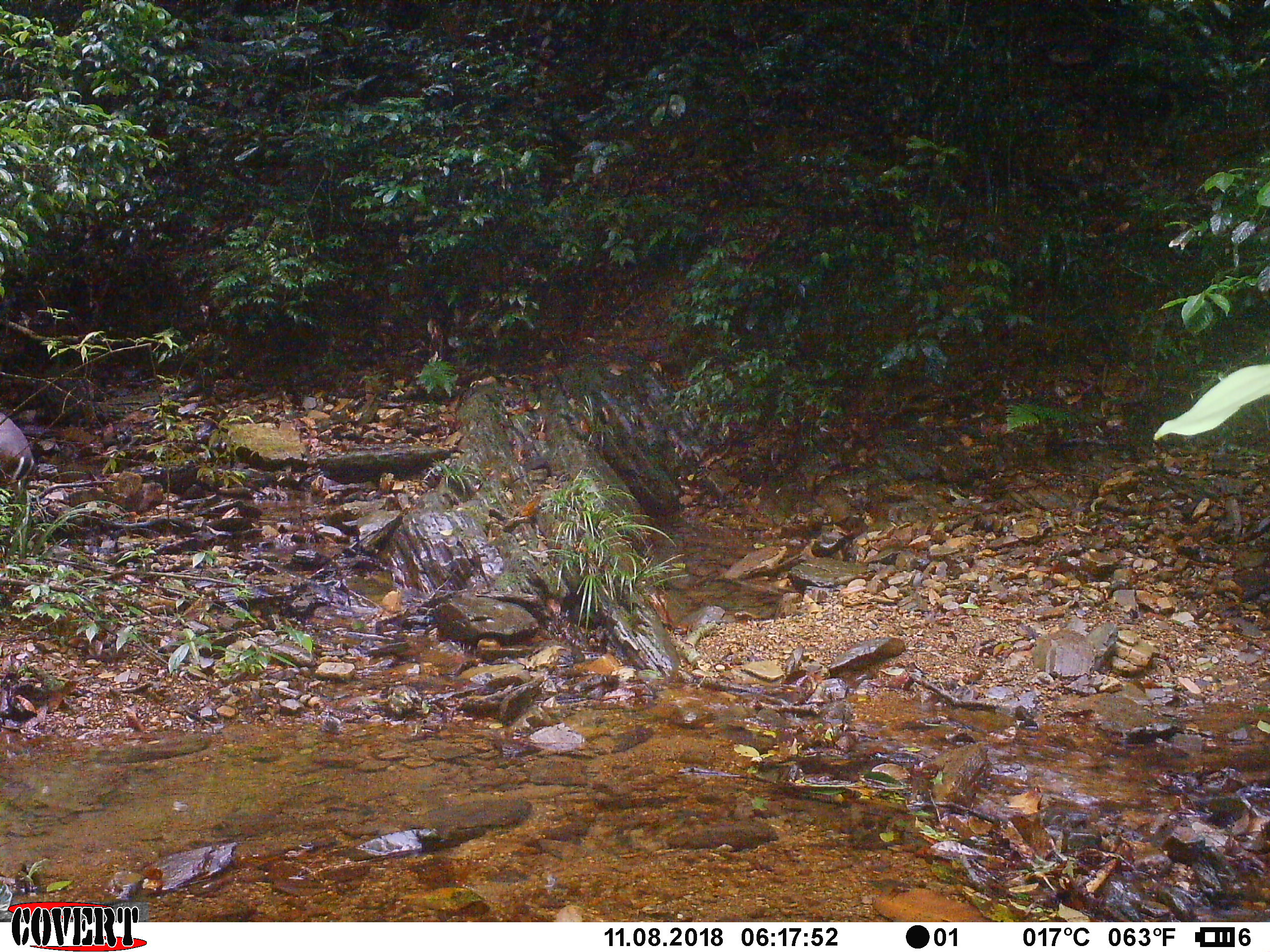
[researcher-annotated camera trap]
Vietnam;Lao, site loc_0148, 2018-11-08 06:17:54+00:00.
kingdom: Animalia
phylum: Chordata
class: Mammalia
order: Artiodactyla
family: Cervidae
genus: Muntiacus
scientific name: Muntiacus rooseveltorum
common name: roosevelt's muntjac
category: roosevelts muntjac group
Roosevelts muntjac group (roosevelt's muntjac) (Muntiacus rooseveltorum). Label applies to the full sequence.